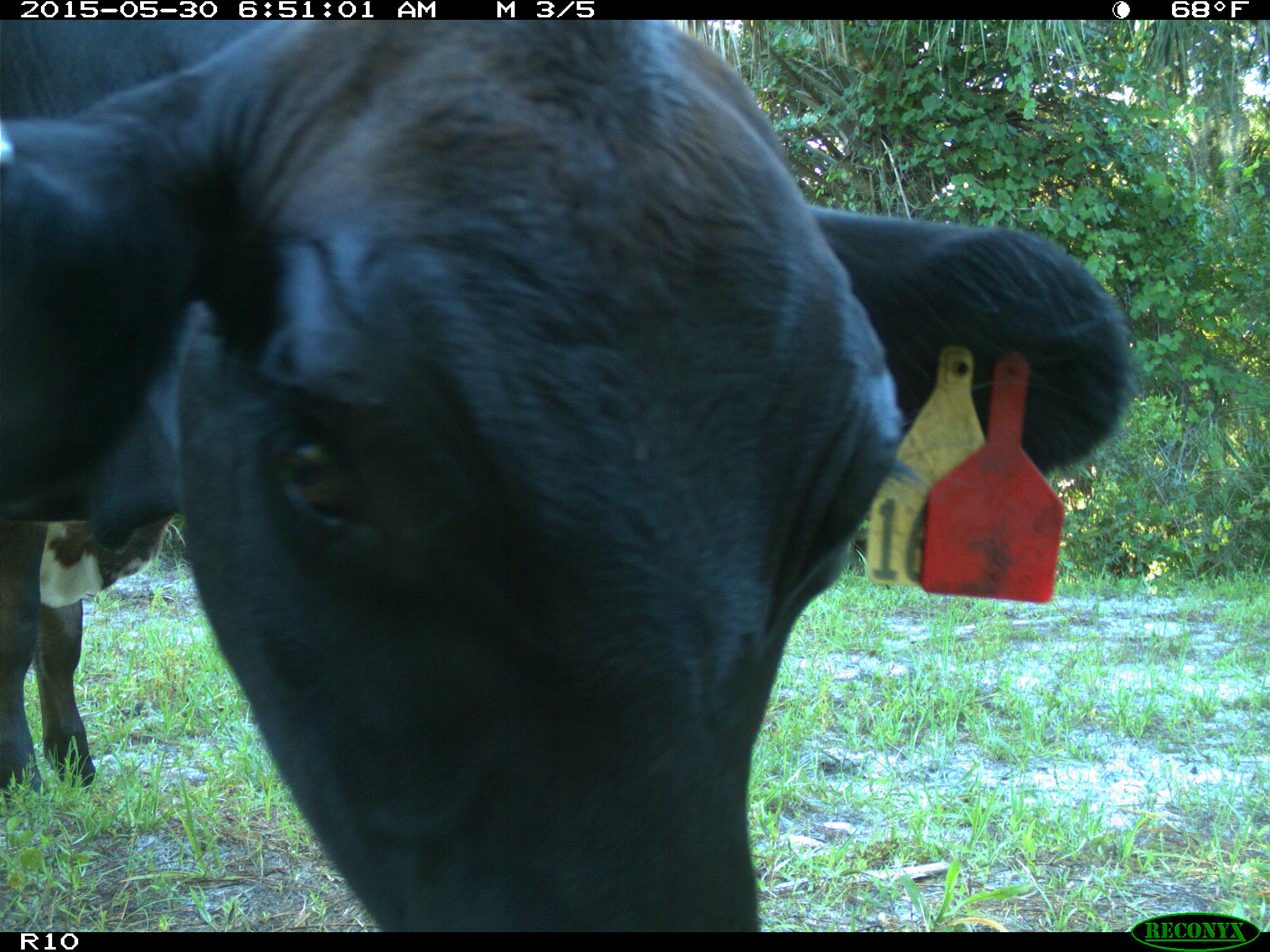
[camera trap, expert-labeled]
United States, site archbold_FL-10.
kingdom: Animalia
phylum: Chordata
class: Mammalia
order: Artiodactyla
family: Bovidae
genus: Bos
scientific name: Bos taurus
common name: domestic cow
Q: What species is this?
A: Bos taurus (domestic cow).